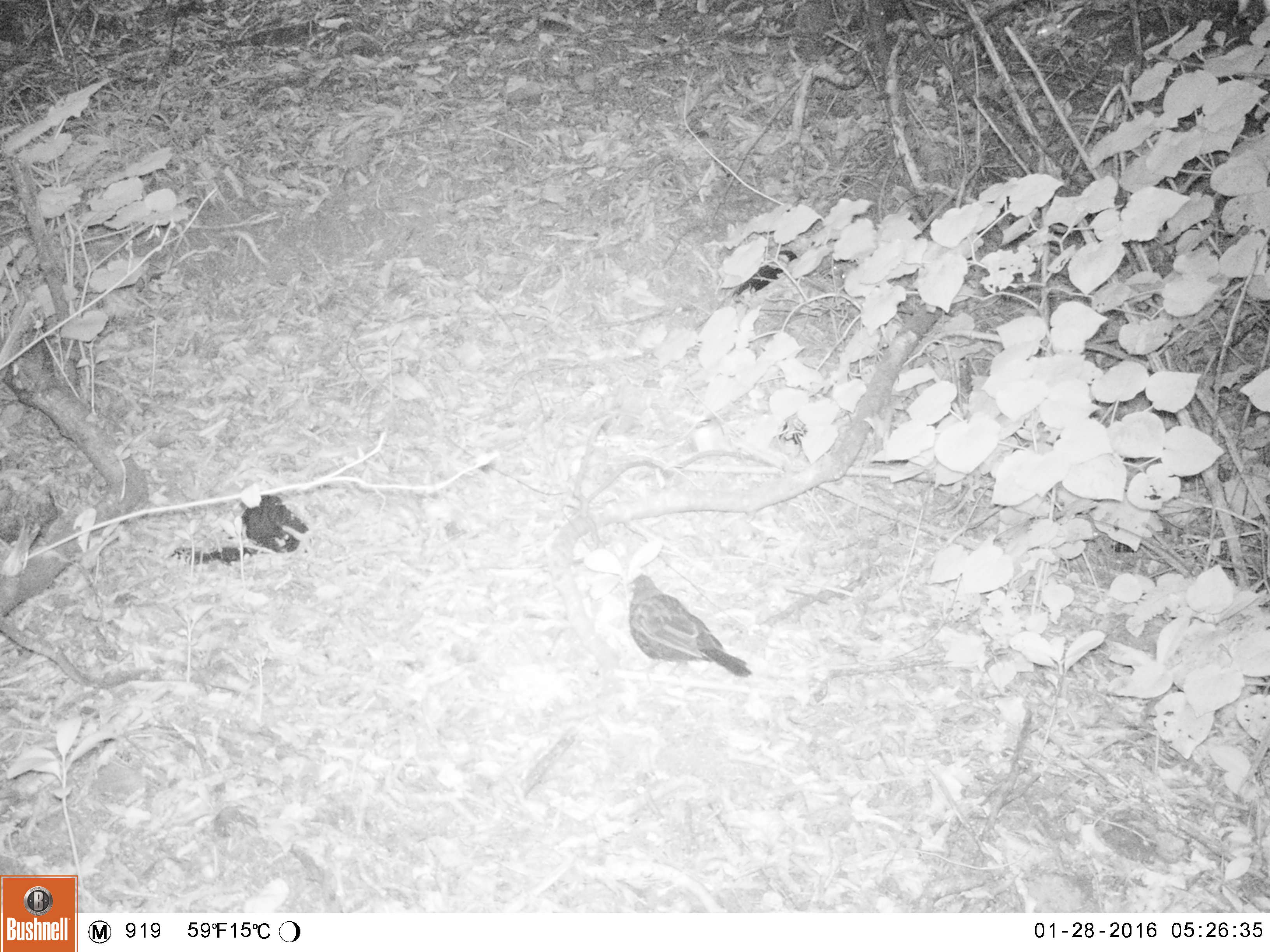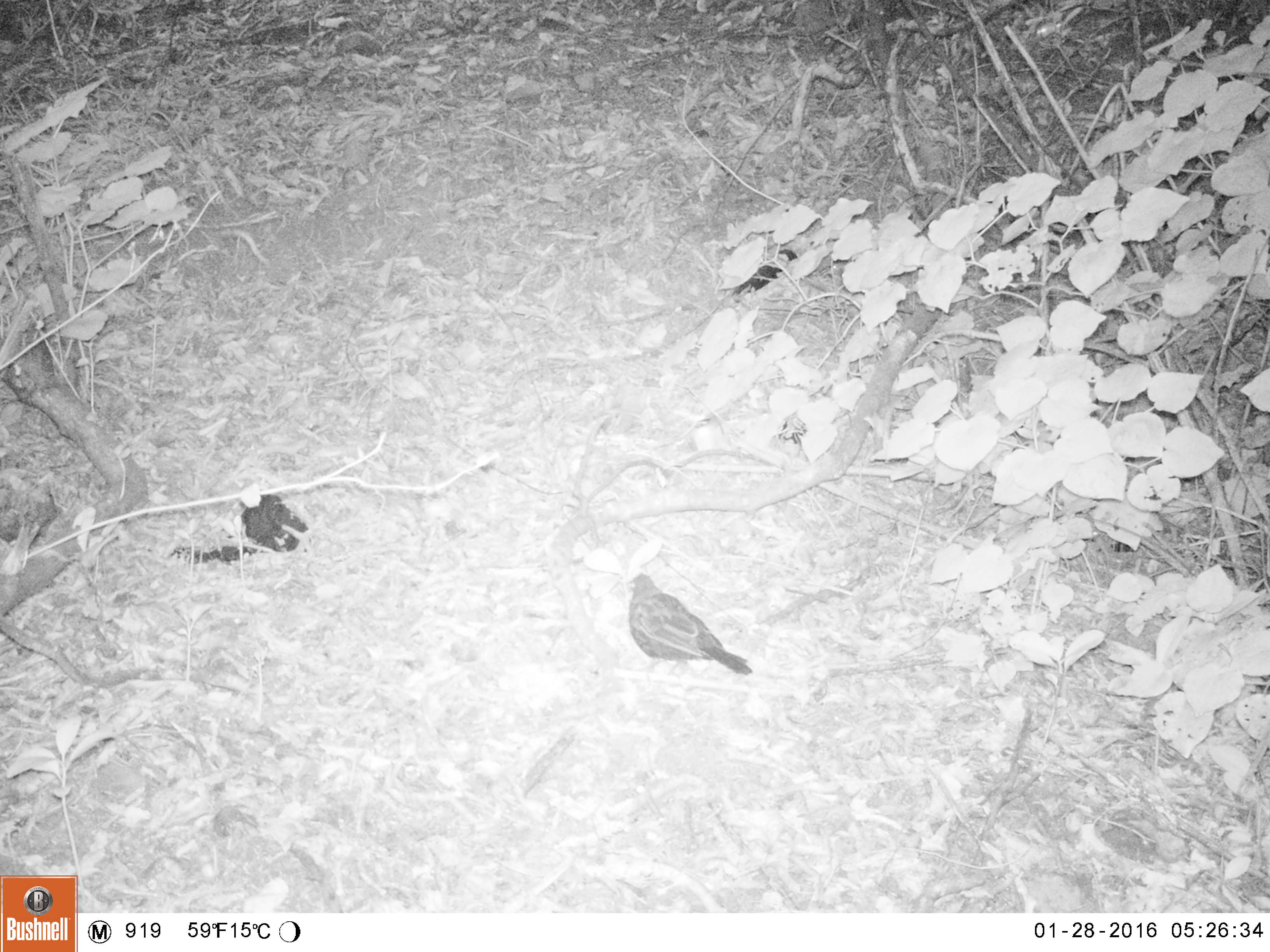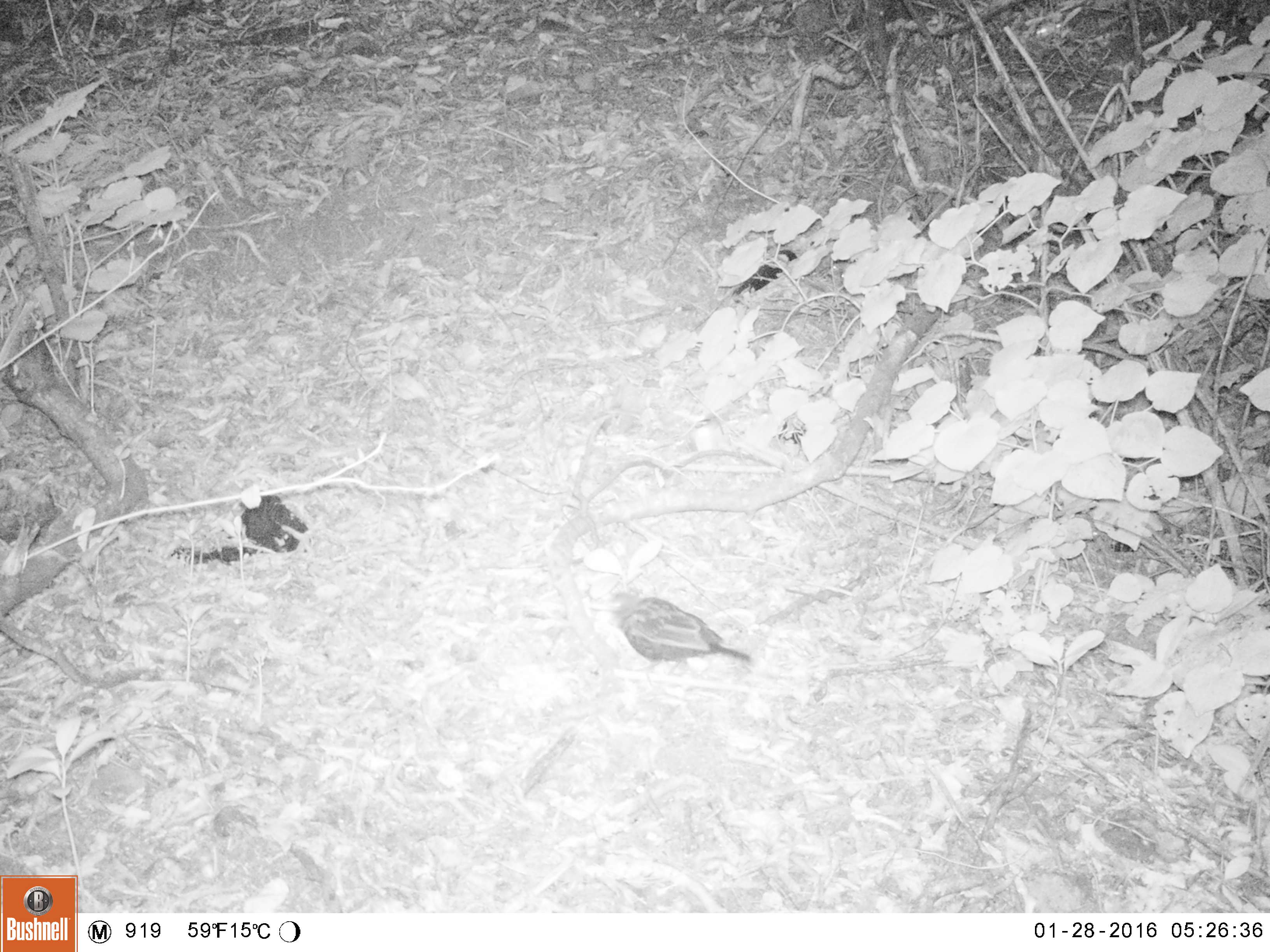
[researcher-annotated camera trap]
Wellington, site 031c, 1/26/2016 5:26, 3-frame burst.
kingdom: Animalia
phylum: Chordata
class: Aves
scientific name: Aves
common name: bird